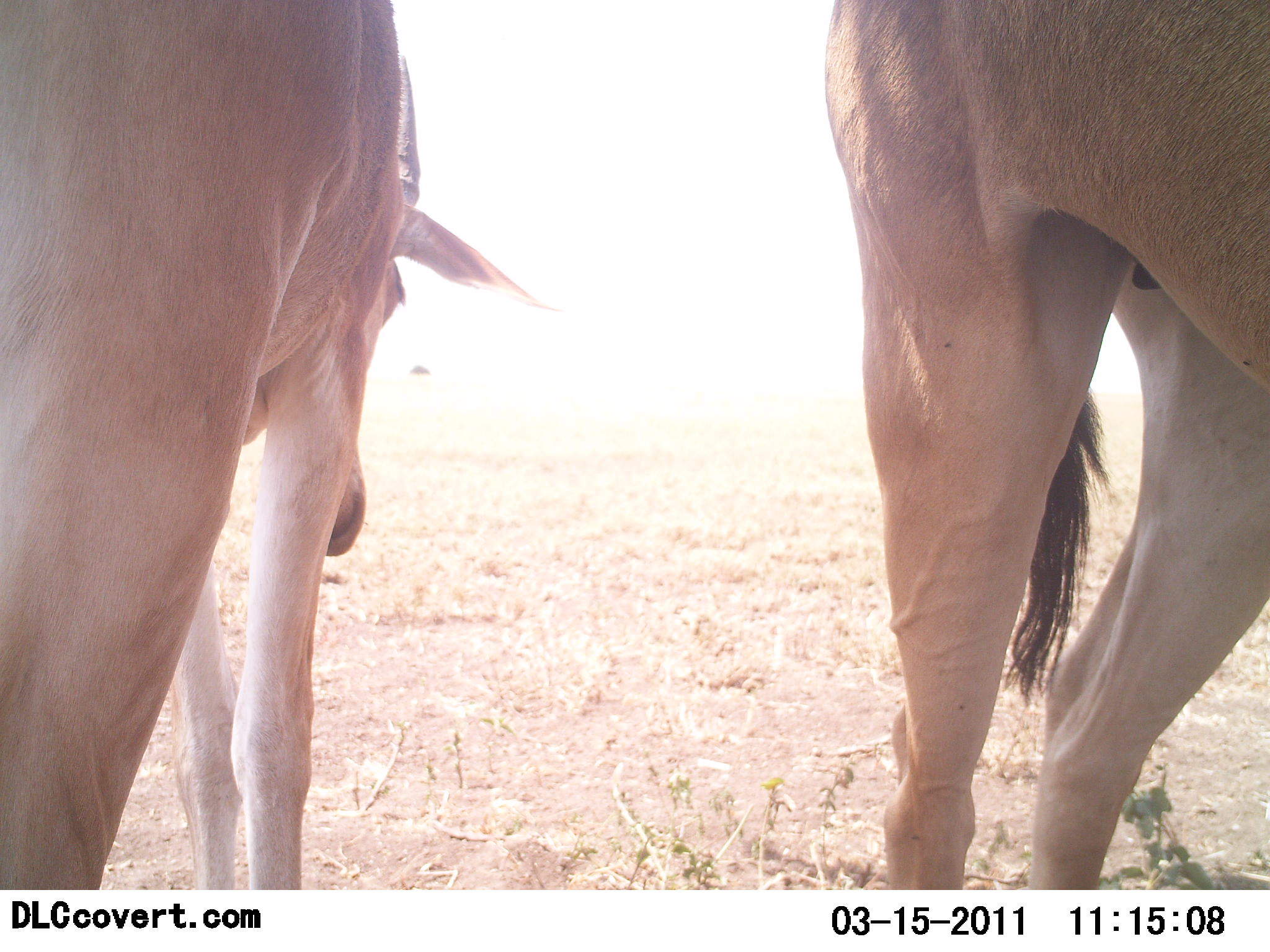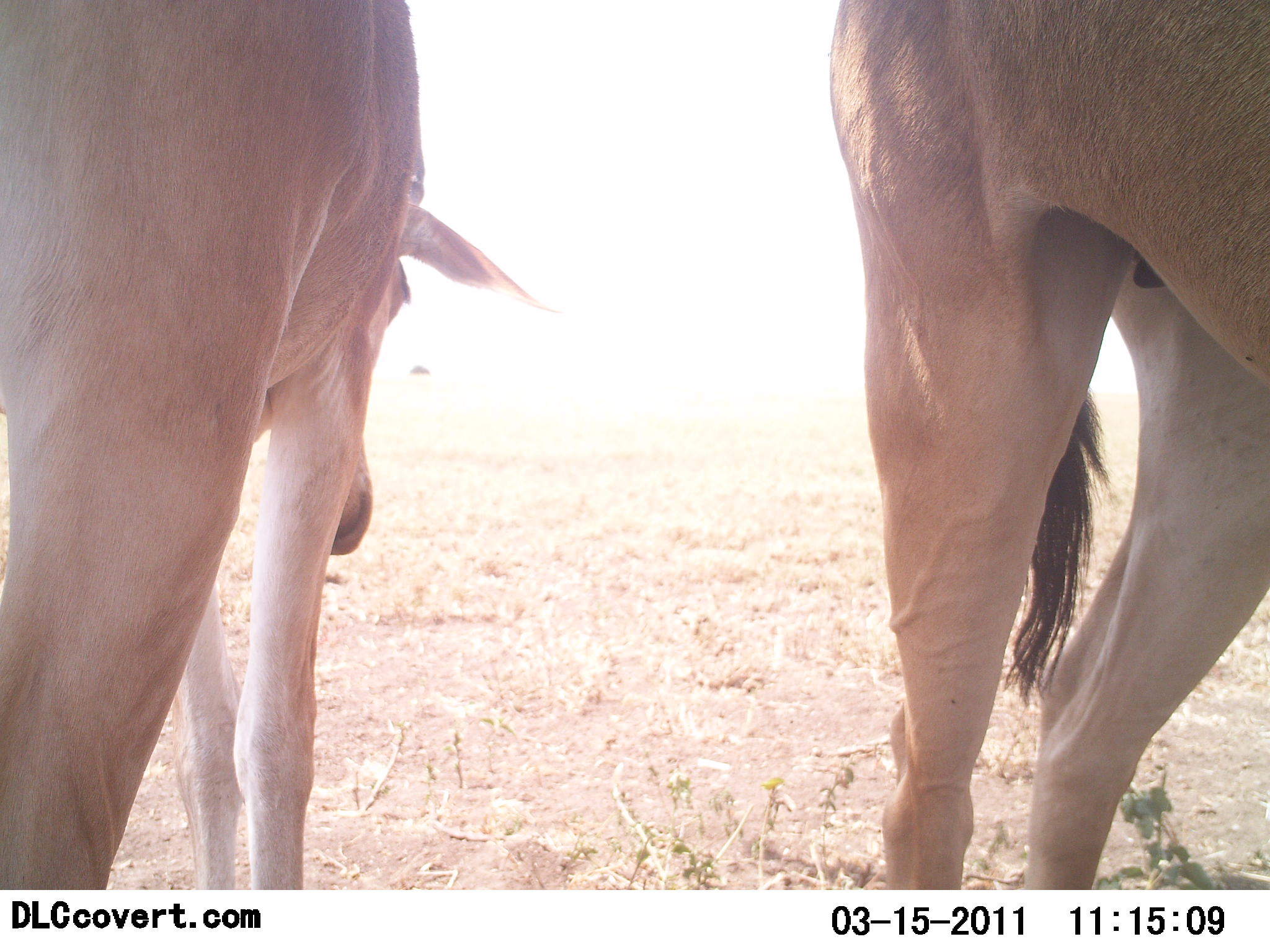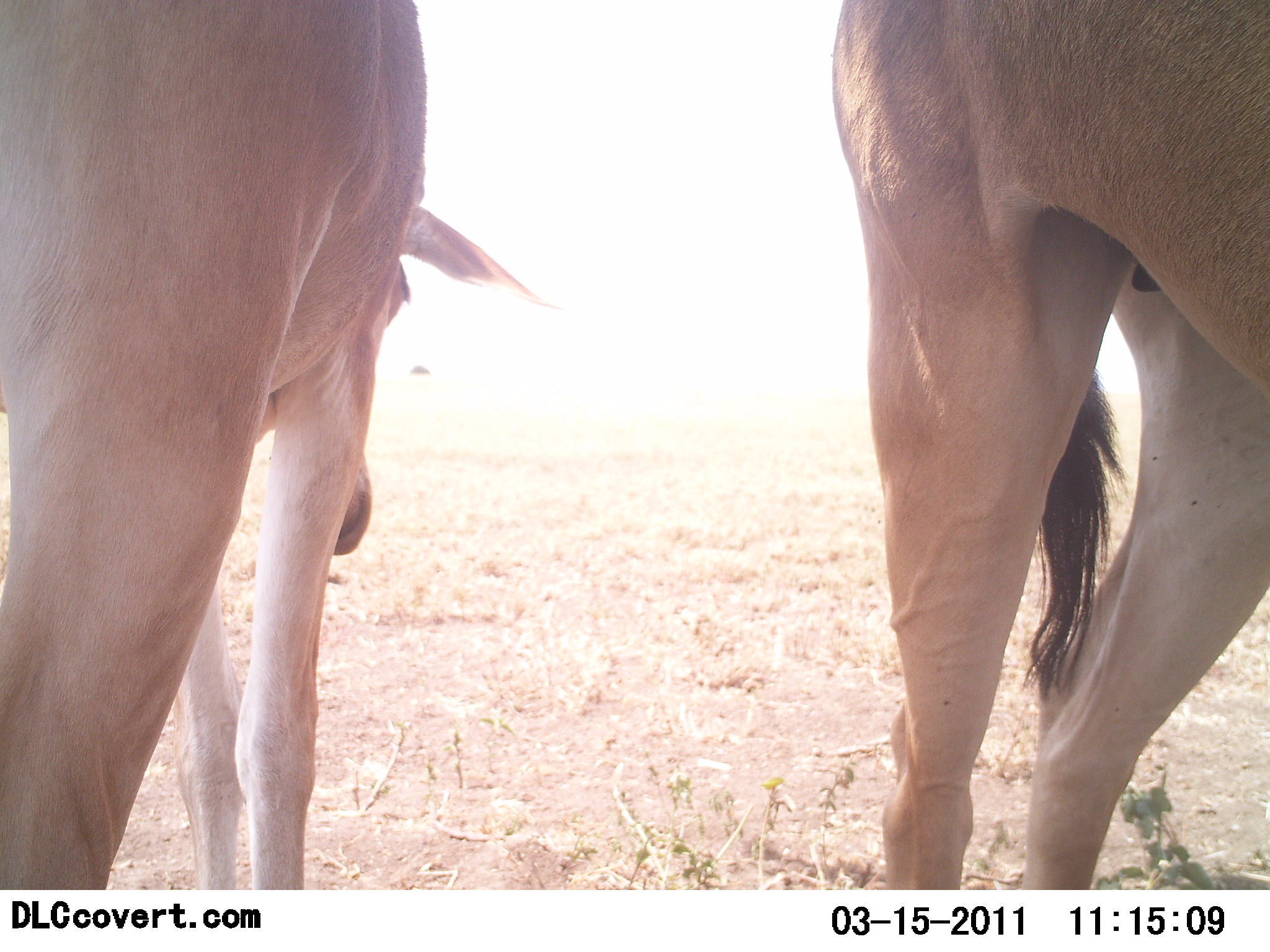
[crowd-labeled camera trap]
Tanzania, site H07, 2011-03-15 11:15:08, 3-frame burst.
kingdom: Animalia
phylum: Chordata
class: Mammalia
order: Artiodactyla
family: Bovidae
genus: Alcelaphus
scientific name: Alcelaphus buselaphus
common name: hartebeest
Hartebeest (Alcelaphus buselaphus), count 2. Behavior (volunteer vote fractions): standing 86%, resting 14%, moving 0%, interacting 0%. Young present (vote fraction): 0%. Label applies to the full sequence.